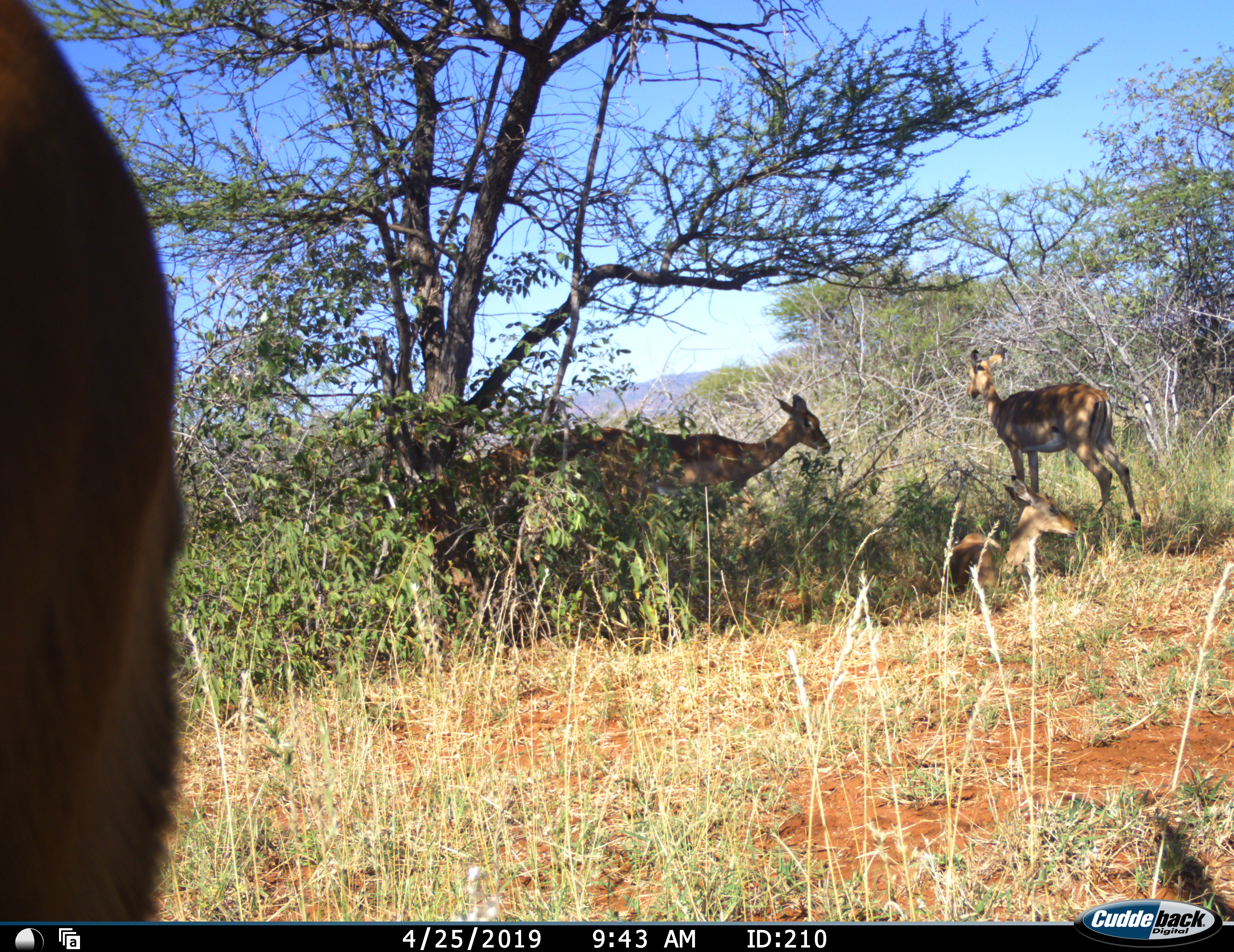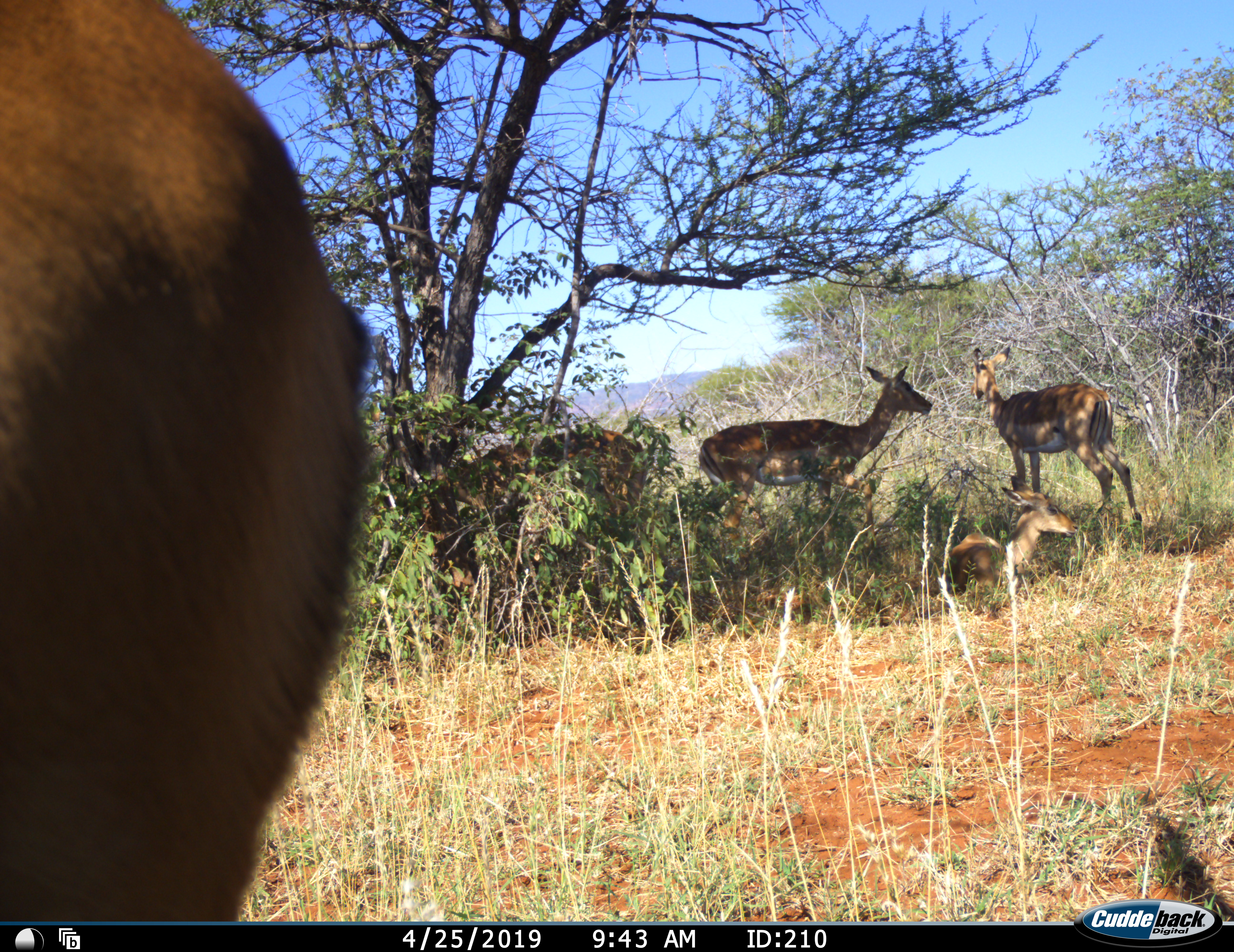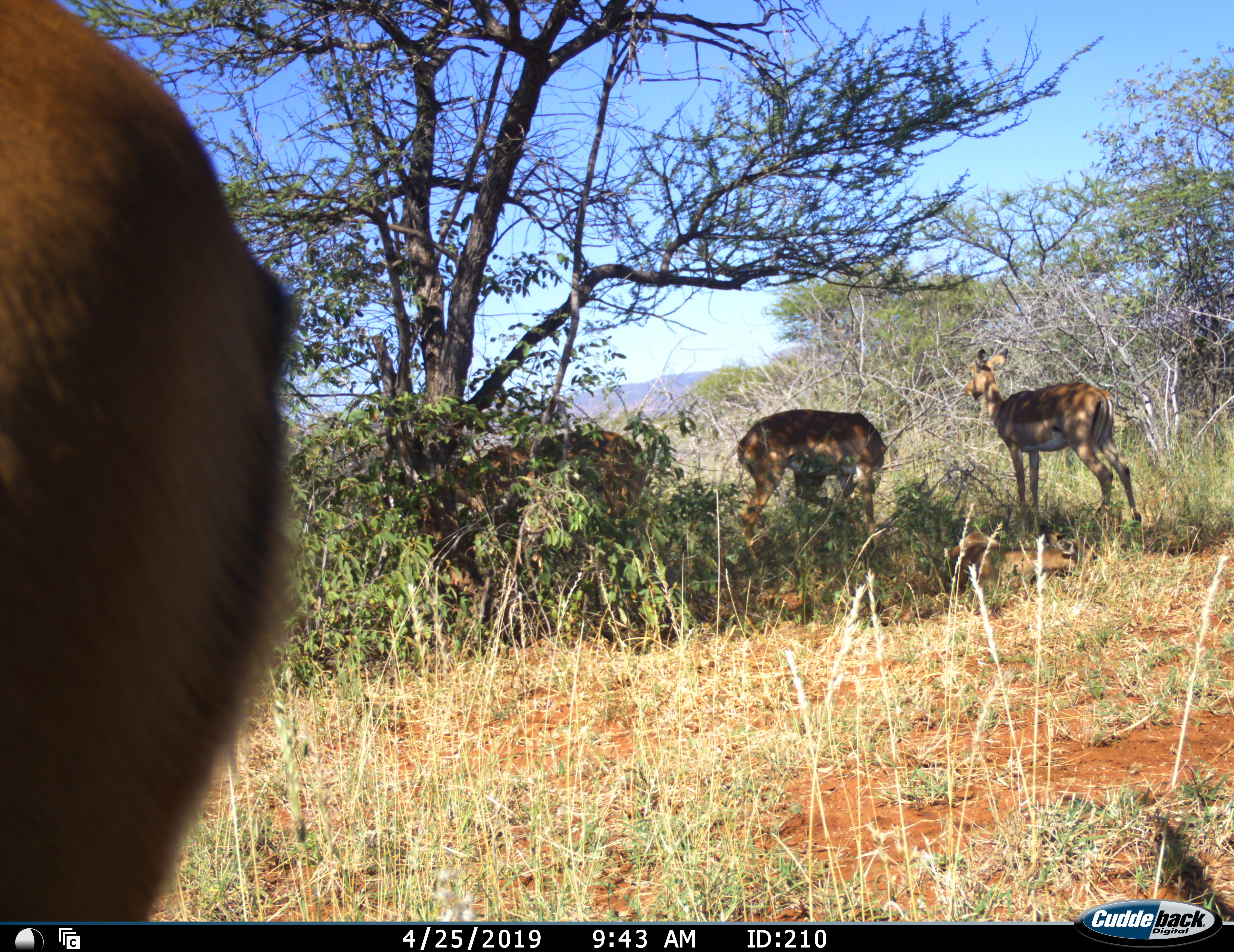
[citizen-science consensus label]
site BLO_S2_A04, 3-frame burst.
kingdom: Animalia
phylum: Chordata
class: Mammalia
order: Artiodactyla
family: Bovidae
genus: Aepyceros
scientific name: Aepyceros melampus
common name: impala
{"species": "impala (Aepyceros melampus)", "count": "5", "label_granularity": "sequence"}